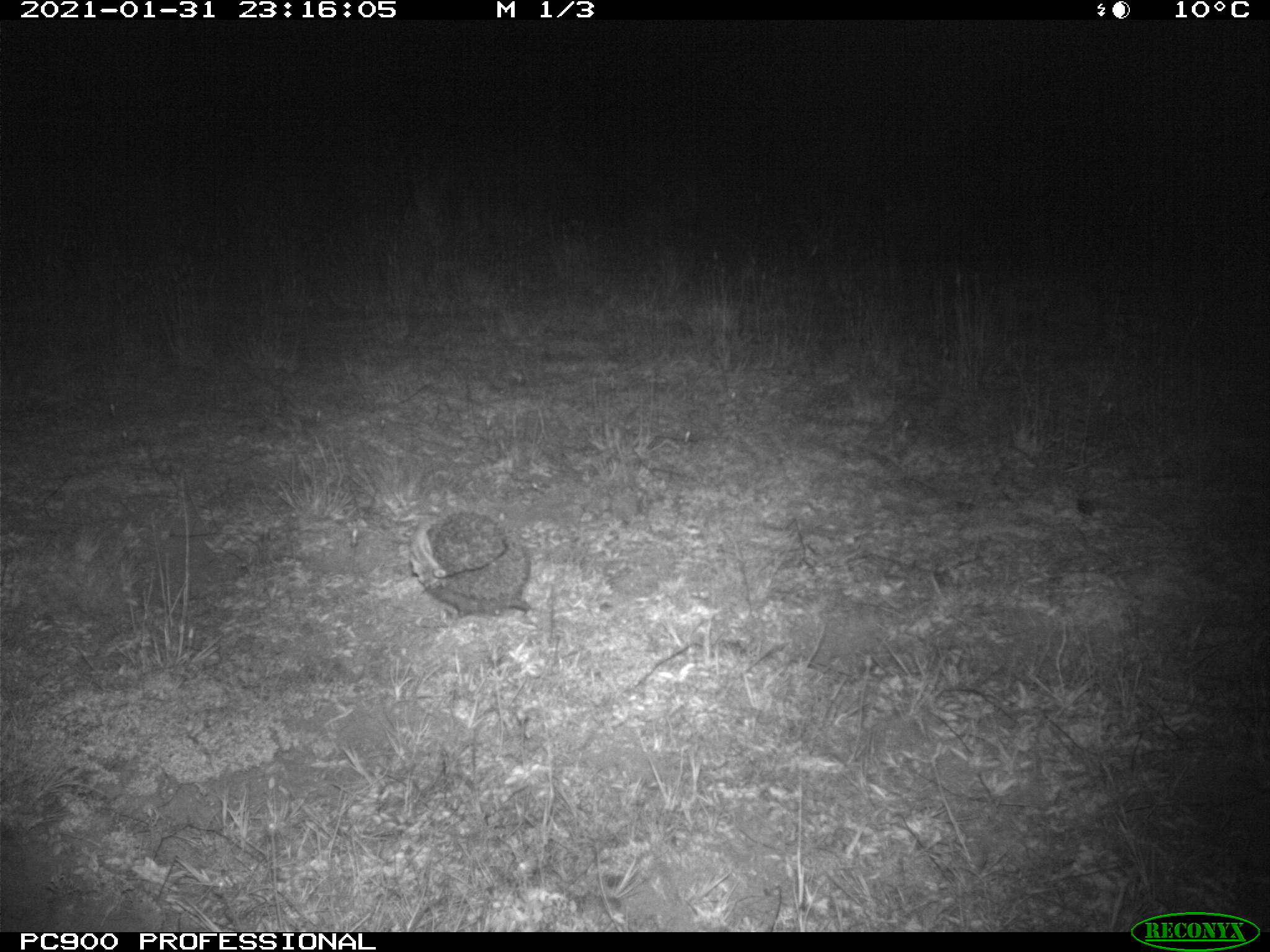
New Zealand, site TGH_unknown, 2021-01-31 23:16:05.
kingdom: Animalia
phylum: Chordata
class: Mammalia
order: Eulipotyphla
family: Erinaceidae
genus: Erinaceus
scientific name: Erinaceus europaeus europaeus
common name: european hedgehog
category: hedgehog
Hedgehog (european hedgehog) (Erinaceus europaeus europaeus).